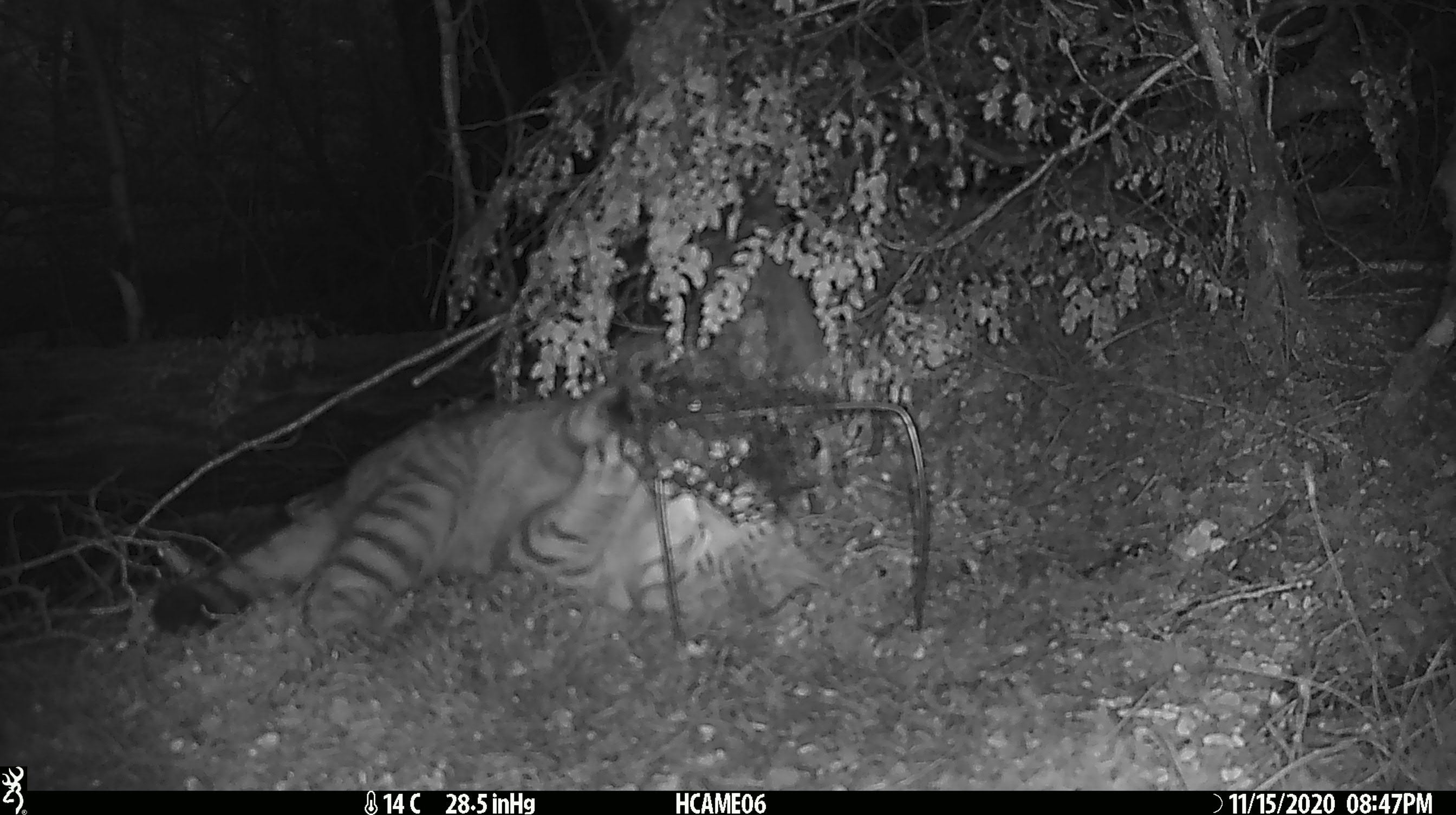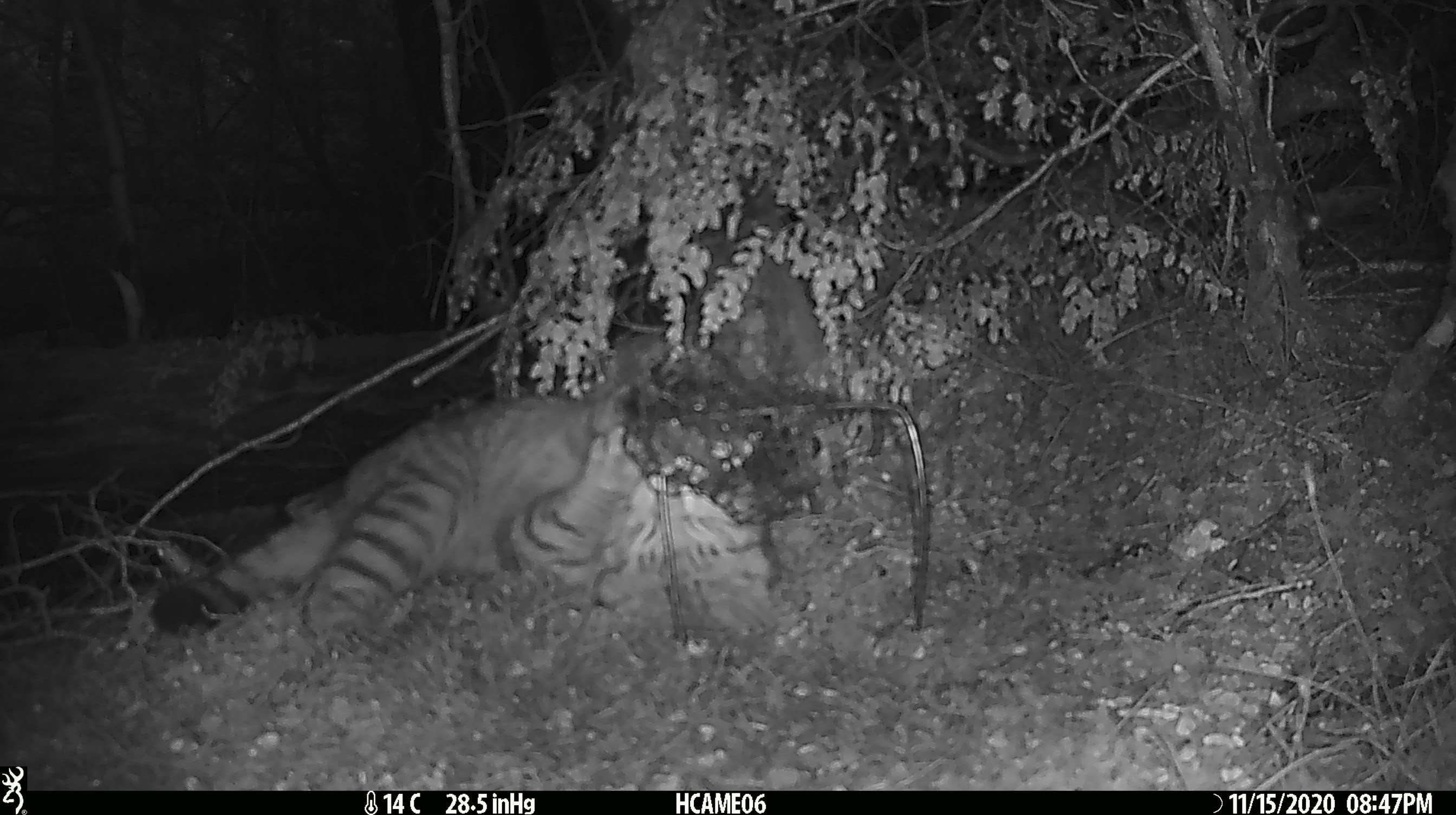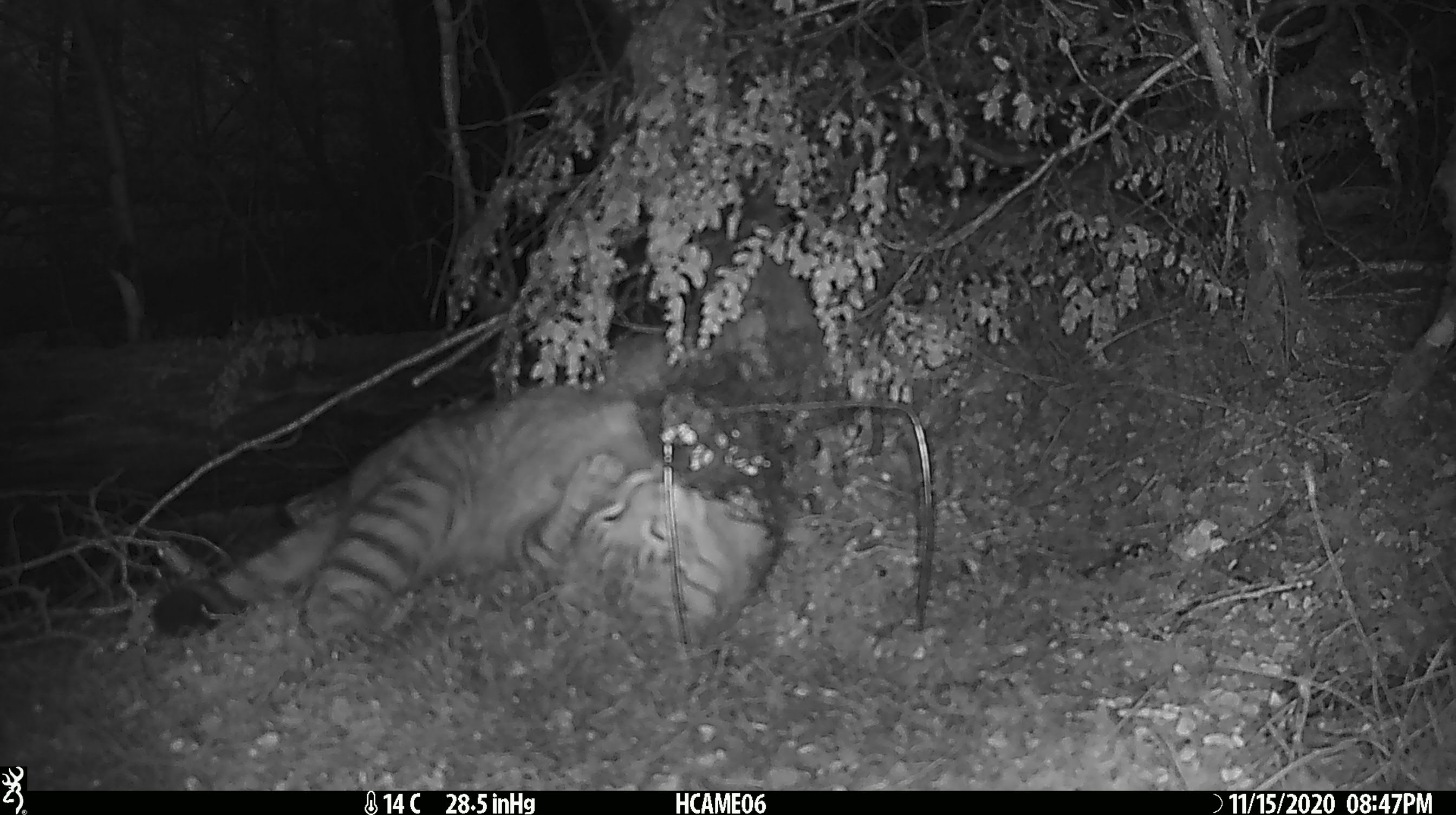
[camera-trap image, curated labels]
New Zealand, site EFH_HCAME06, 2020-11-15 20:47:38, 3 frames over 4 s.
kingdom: Animalia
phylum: Chordata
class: Mammalia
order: Carnivora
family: Felidae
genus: Felis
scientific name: Felis catus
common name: domestic cat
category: cat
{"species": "cat (domestic cat) (Felis catus)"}